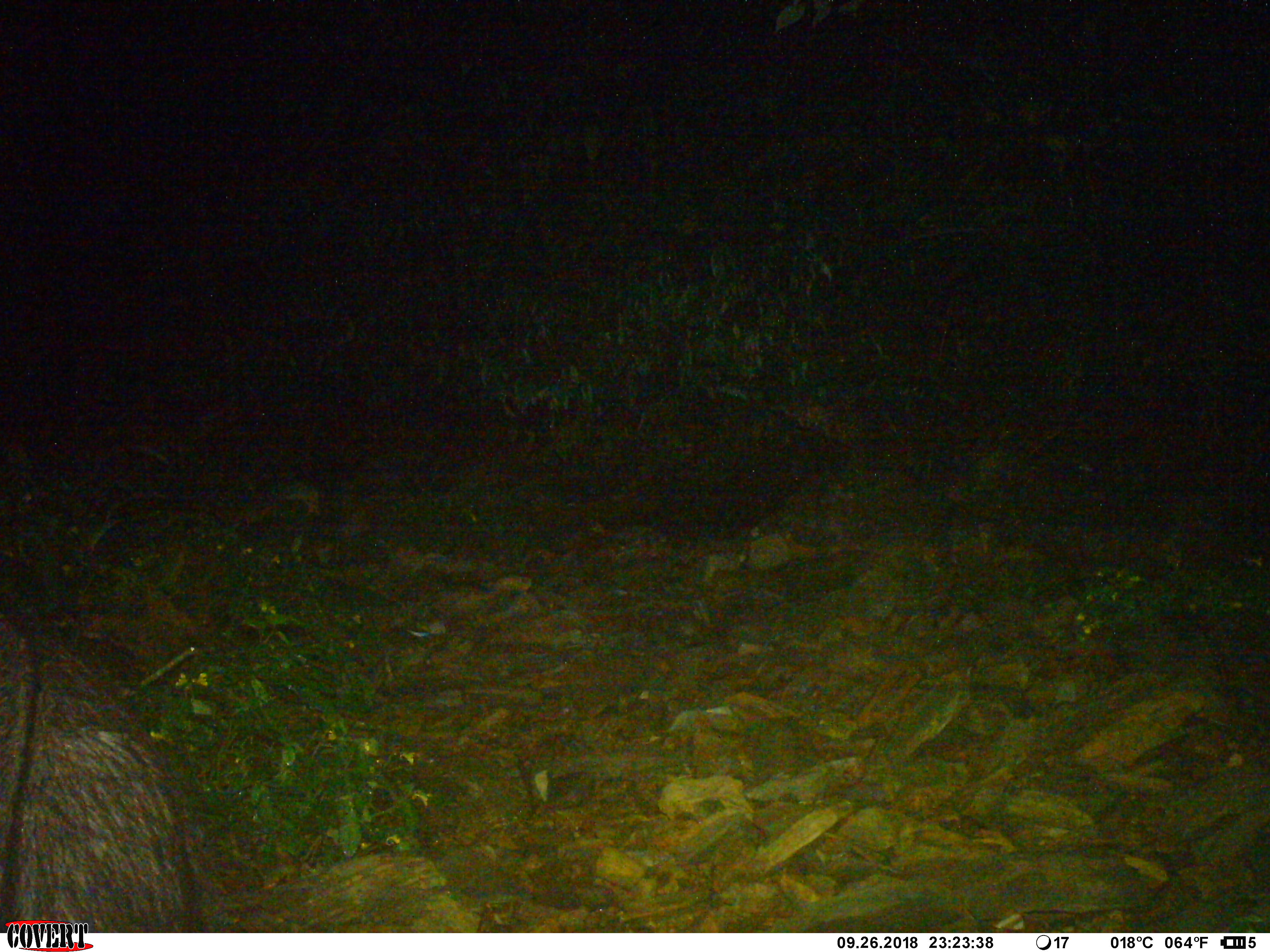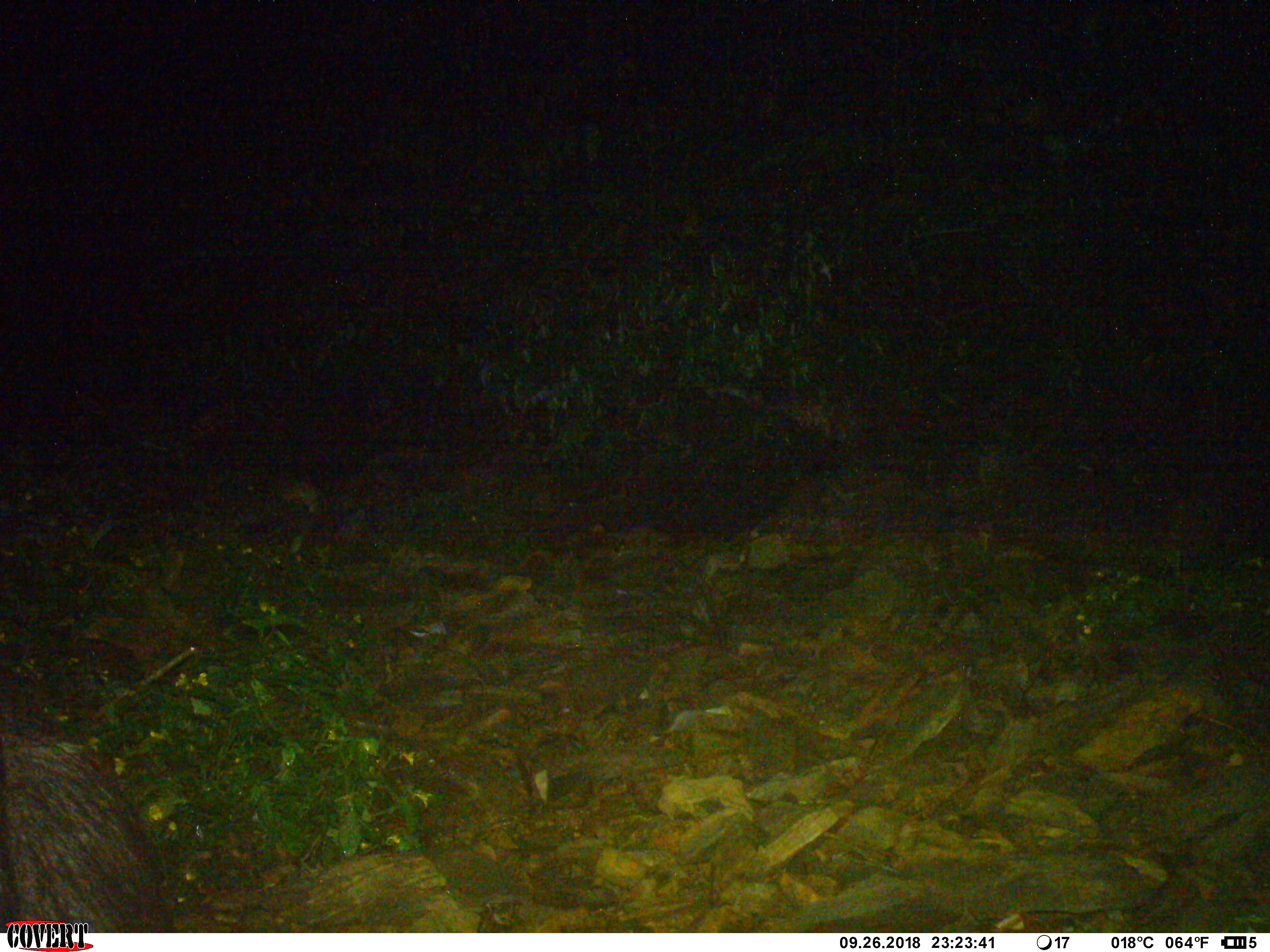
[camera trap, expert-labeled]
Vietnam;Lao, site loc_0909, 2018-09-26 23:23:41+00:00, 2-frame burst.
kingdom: Animalia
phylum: Chordata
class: Mammalia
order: Artiodactyla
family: Bovidae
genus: Capricornis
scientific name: Capricornis sumatraensis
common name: chinese serow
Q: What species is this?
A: Chinese serow (Capricornis sumatraensis).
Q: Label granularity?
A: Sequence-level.